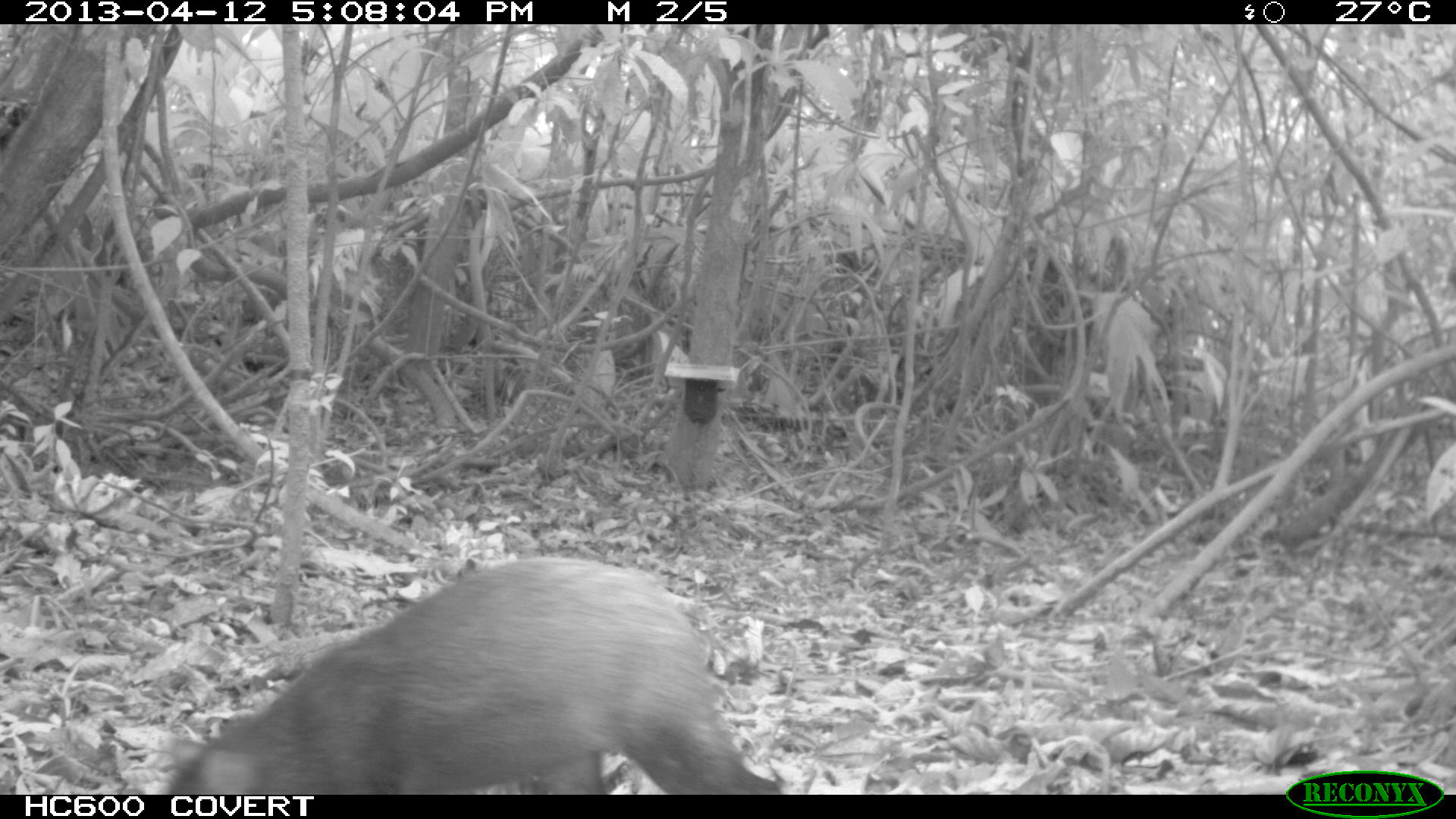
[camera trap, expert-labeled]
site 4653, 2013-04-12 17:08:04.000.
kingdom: Animalia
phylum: Chordata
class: Mammalia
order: Rodentia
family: Dasyproctidae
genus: Dasyprocta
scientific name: Dasyprocta leporina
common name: red-rumped agouti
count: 2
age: adult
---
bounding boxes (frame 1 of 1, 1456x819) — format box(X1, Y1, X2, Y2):
dasyprocta leporina: box(160, 558, 783, 794)